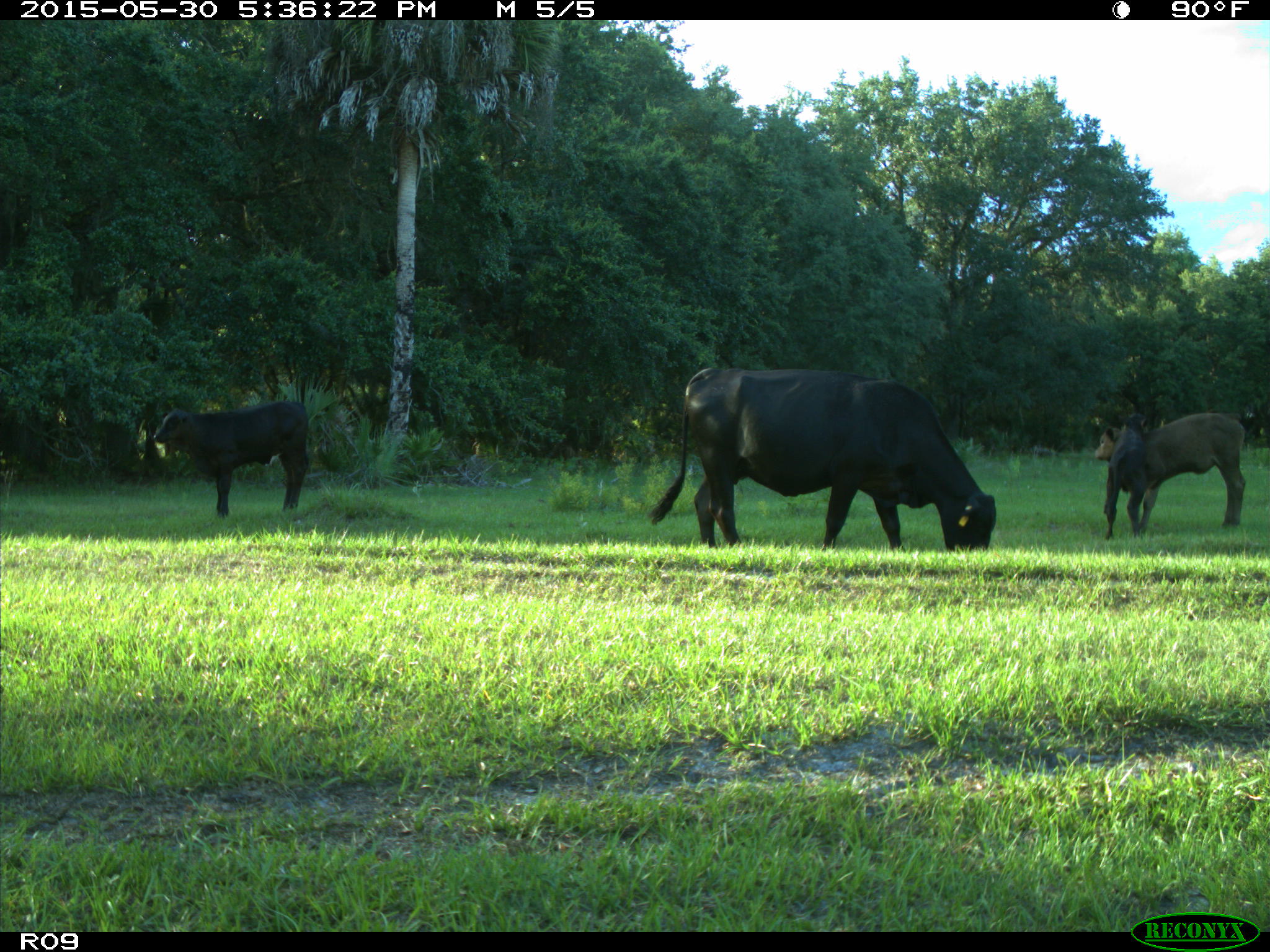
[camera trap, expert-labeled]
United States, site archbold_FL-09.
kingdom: Animalia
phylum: Chordata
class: Mammalia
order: Artiodactyla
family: Bovidae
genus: Bos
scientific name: Bos taurus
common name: domestic cow